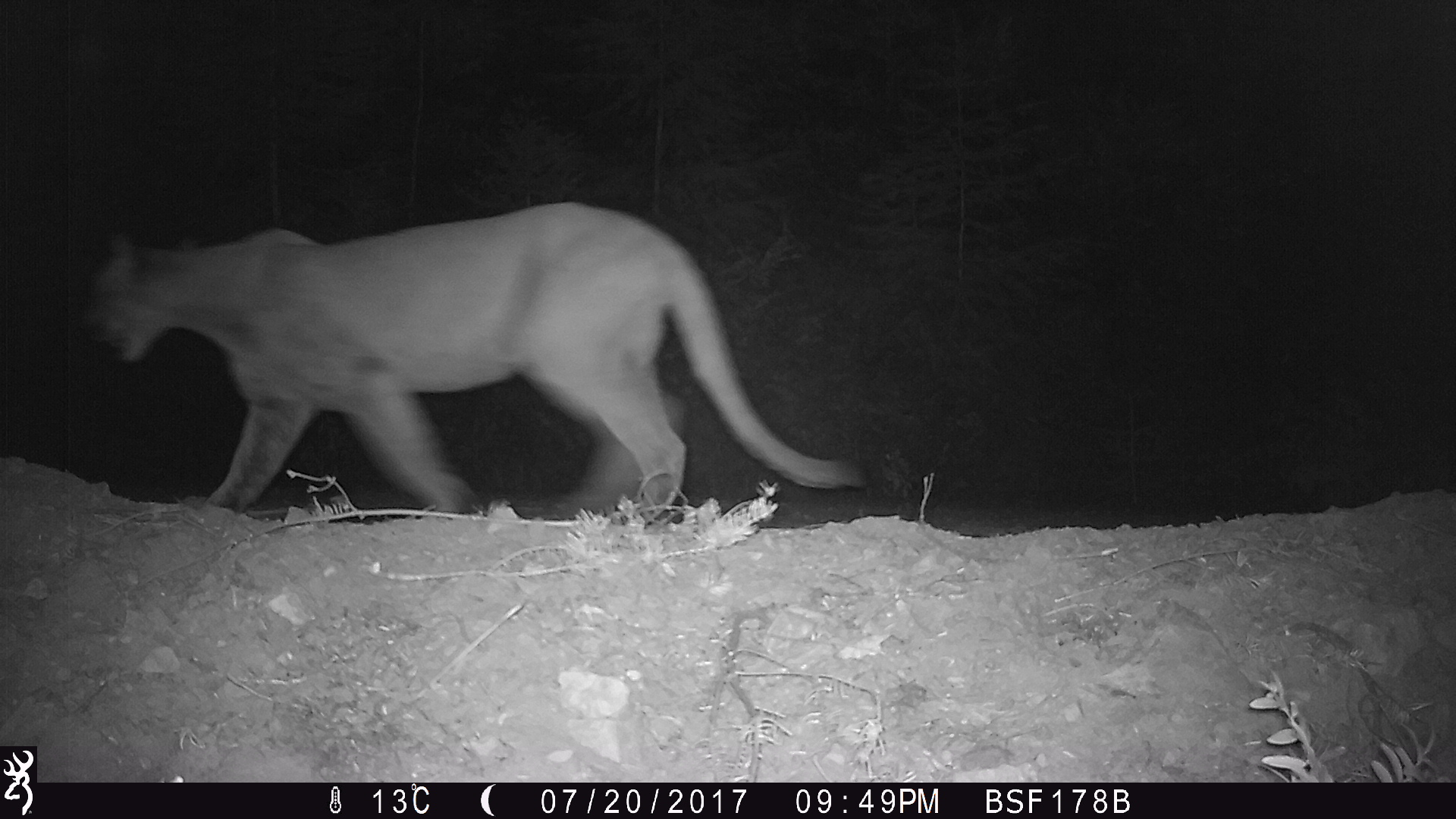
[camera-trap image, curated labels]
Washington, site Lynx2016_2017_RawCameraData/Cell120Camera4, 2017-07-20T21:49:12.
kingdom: Animalia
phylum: Chordata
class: Mammalia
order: Carnivora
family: Felidae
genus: Puma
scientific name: Puma concolor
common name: mountain lion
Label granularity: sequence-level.